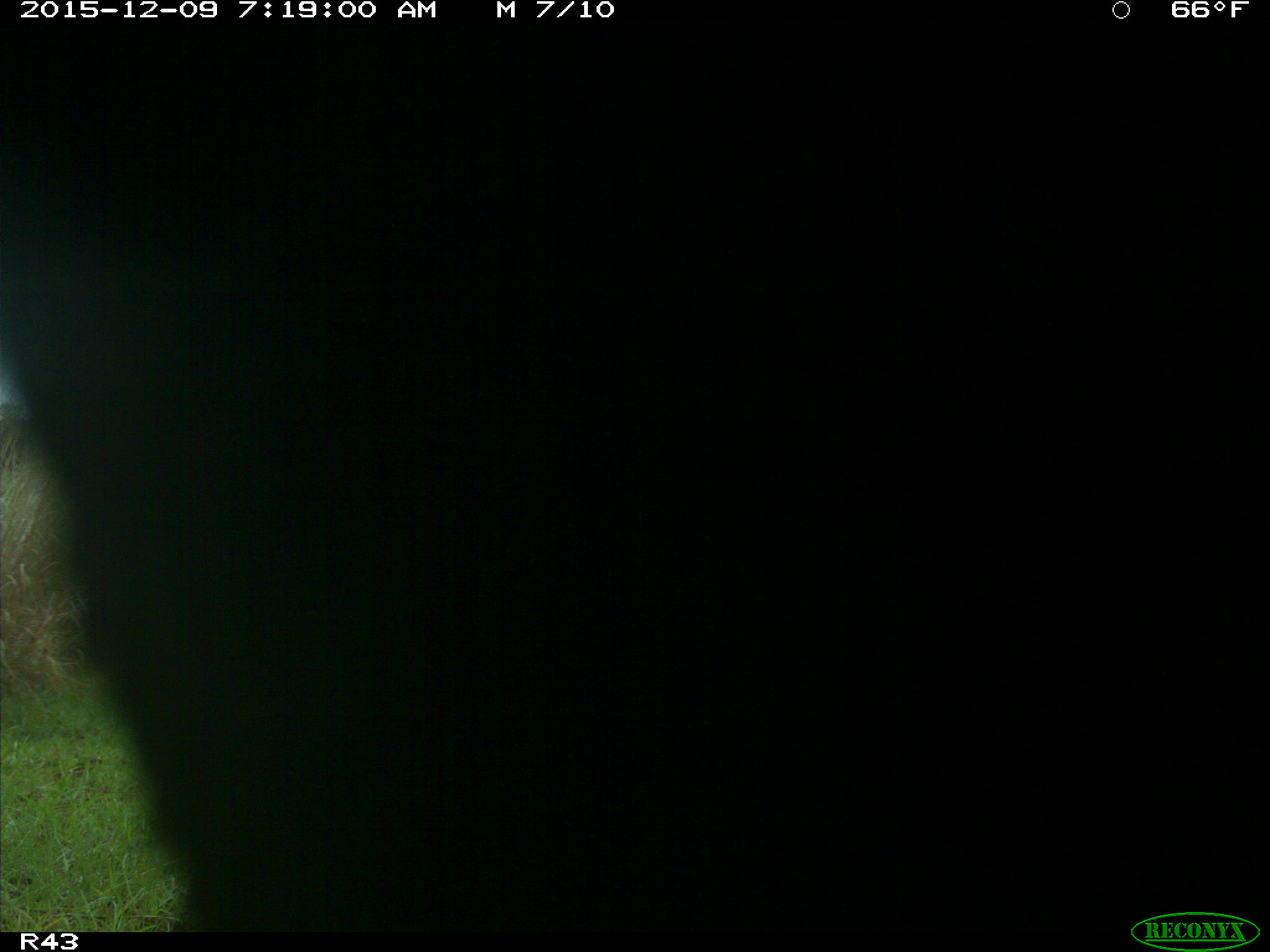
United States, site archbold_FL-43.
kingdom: Animalia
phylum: Chordata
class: Mammalia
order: Artiodactyla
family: Bovidae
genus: Bos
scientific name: Bos taurus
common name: domestic cow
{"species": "Bos taurus (domestic cow)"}